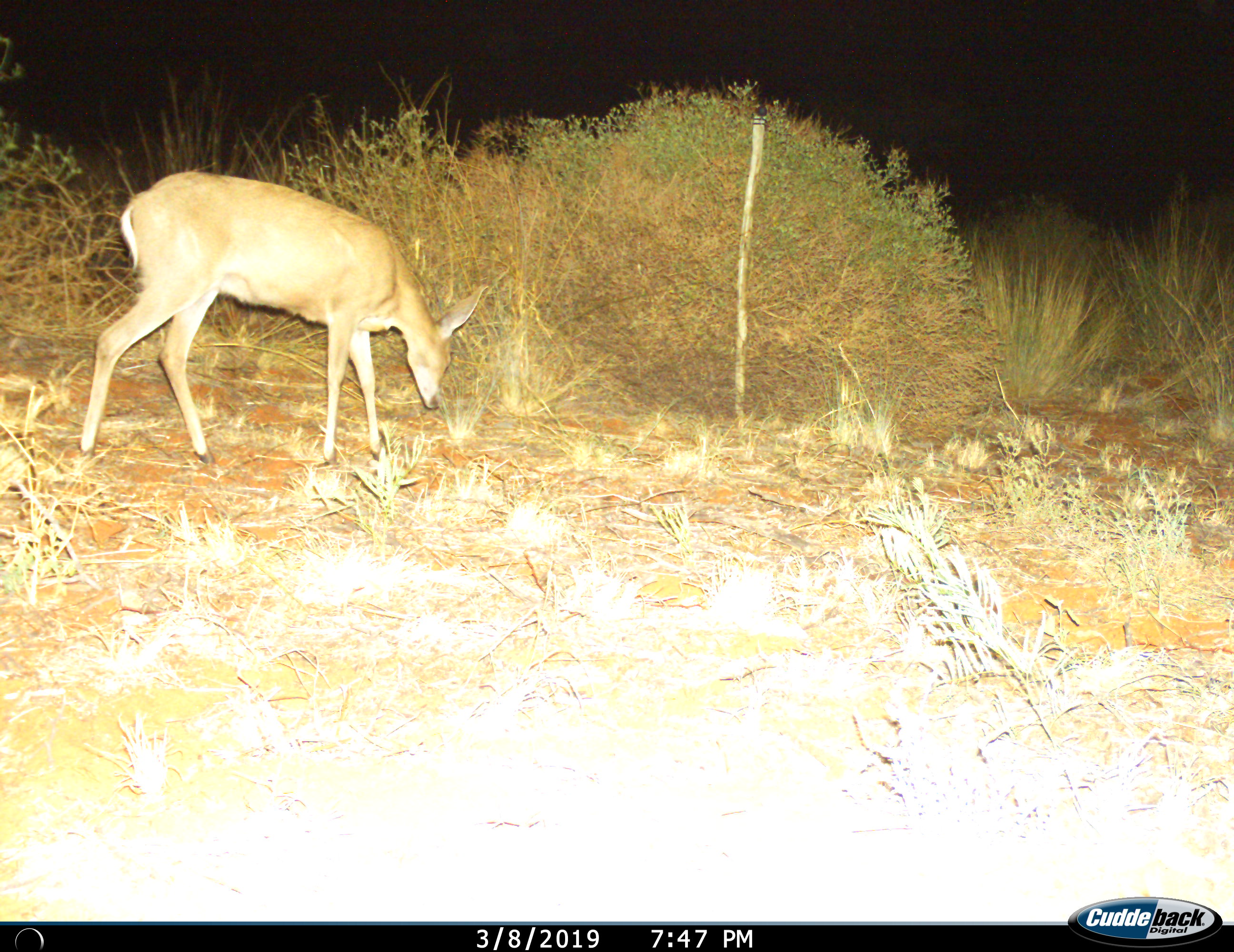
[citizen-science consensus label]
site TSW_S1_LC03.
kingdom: Animalia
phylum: Chordata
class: Mammalia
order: Artiodactyla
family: Bovidae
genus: Sylvicapra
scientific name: Sylvicapra grimmia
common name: common duiker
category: duikercommongrey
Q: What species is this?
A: Duikercommongrey (common duiker) (Sylvicapra grimmia).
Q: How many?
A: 1.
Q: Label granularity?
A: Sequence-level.